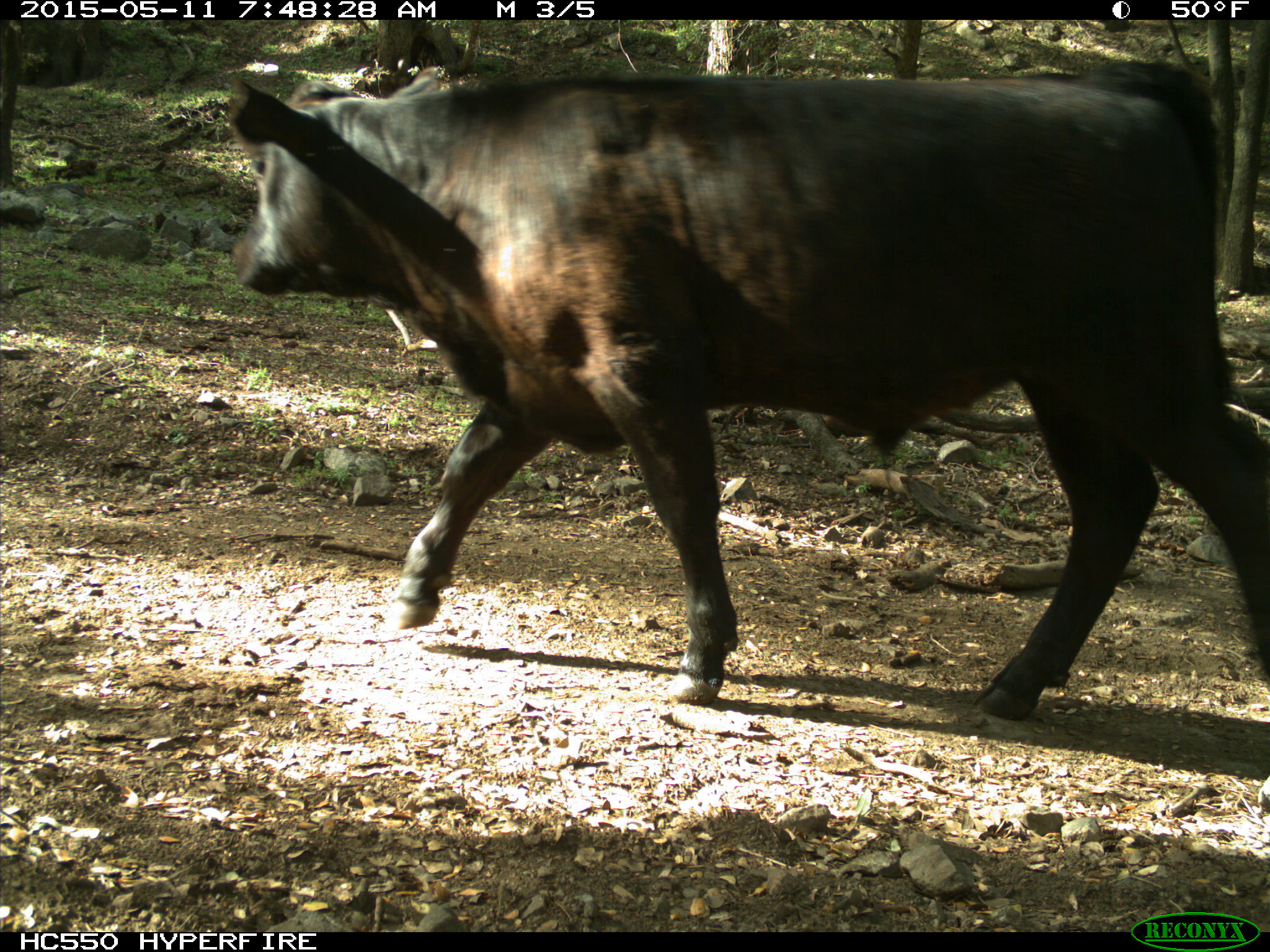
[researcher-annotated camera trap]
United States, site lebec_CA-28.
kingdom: Animalia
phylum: Chordata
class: Mammalia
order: Artiodactyla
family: Bovidae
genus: Bos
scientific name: Bos taurus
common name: domestic cow